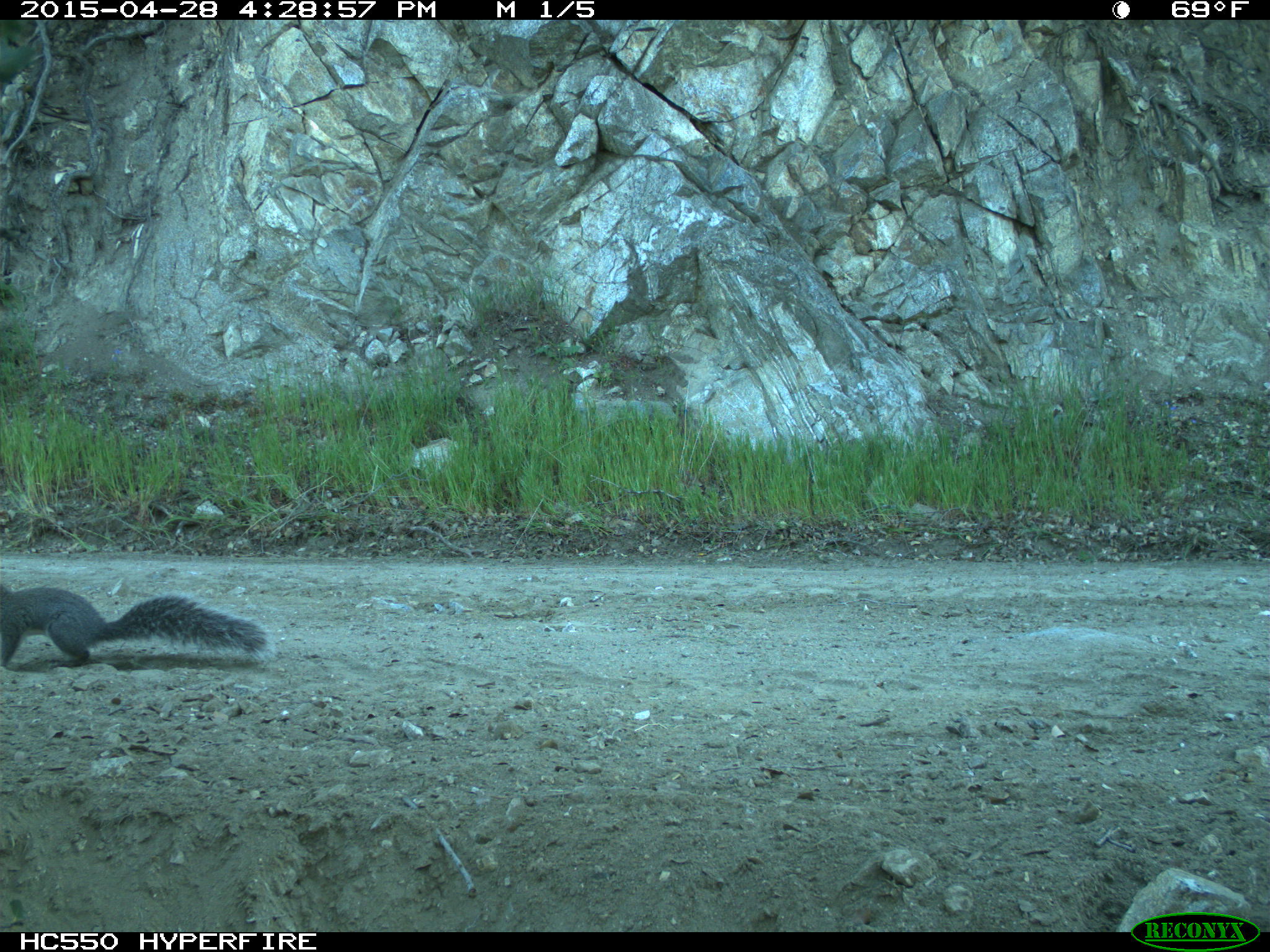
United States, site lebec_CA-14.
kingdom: Animalia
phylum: Chordata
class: Mammalia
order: Rodentia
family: Sciuridae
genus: Sciurus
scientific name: Sciurus carolinensis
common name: eastern gray squirrel